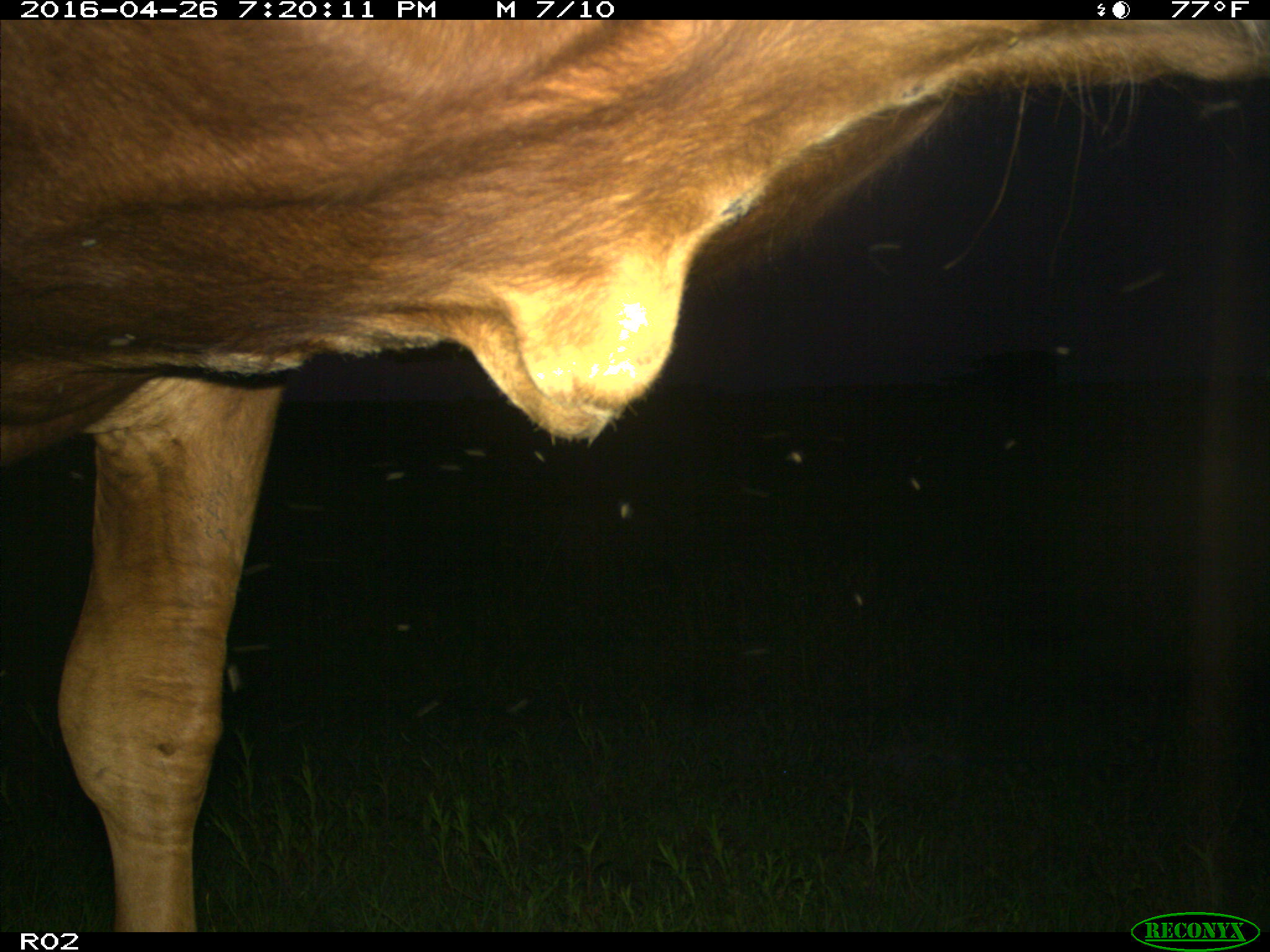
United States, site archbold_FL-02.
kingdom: Animalia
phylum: Chordata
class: Mammalia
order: Artiodactyla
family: Bovidae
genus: Bos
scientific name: Bos taurus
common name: domestic cow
Bos taurus (domestic cow).